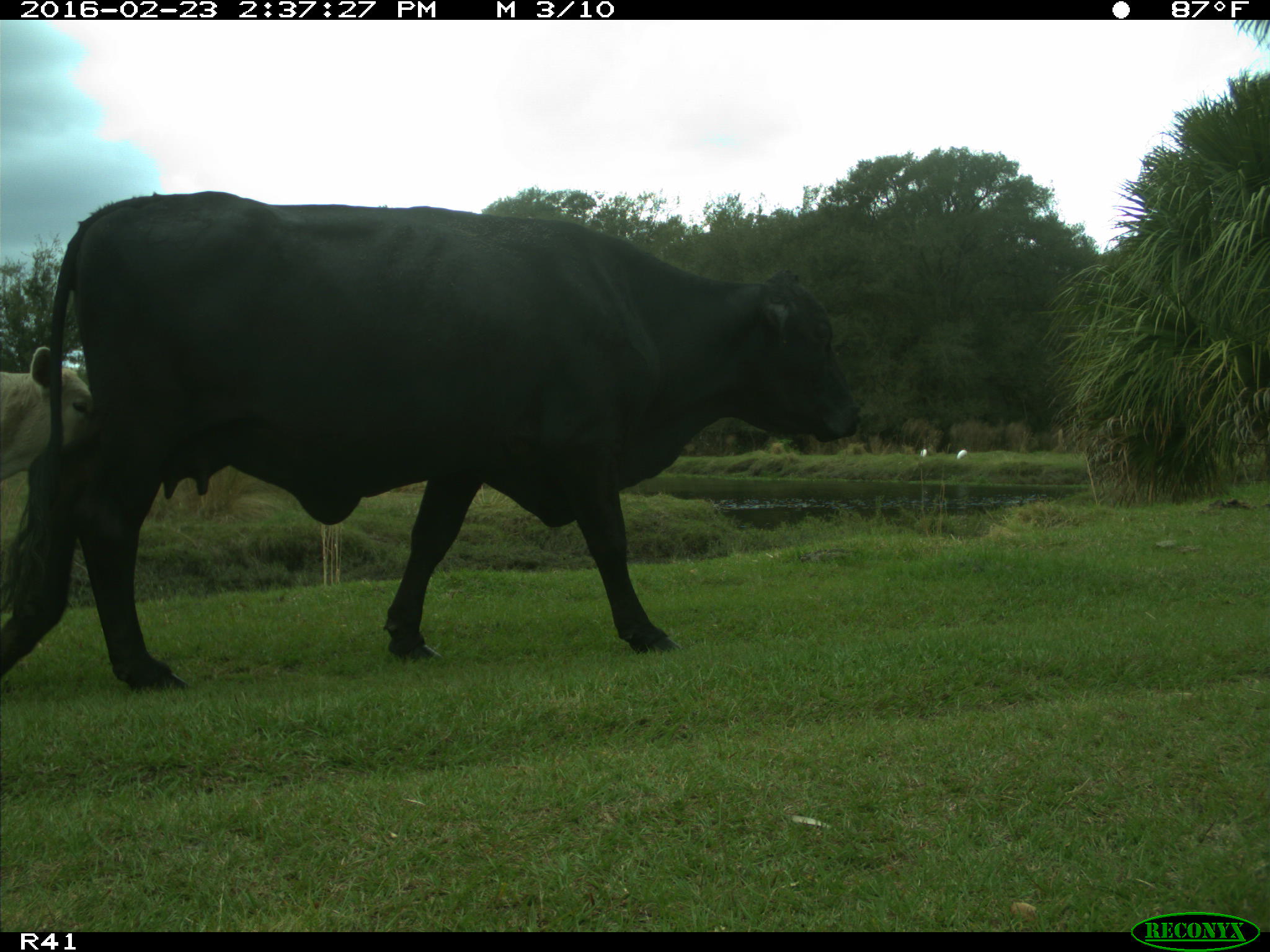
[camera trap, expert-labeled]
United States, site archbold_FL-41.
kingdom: Animalia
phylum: Chordata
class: Mammalia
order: Artiodactyla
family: Bovidae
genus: Bos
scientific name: Bos taurus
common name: domestic cow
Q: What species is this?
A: Bos taurus (domestic cow).